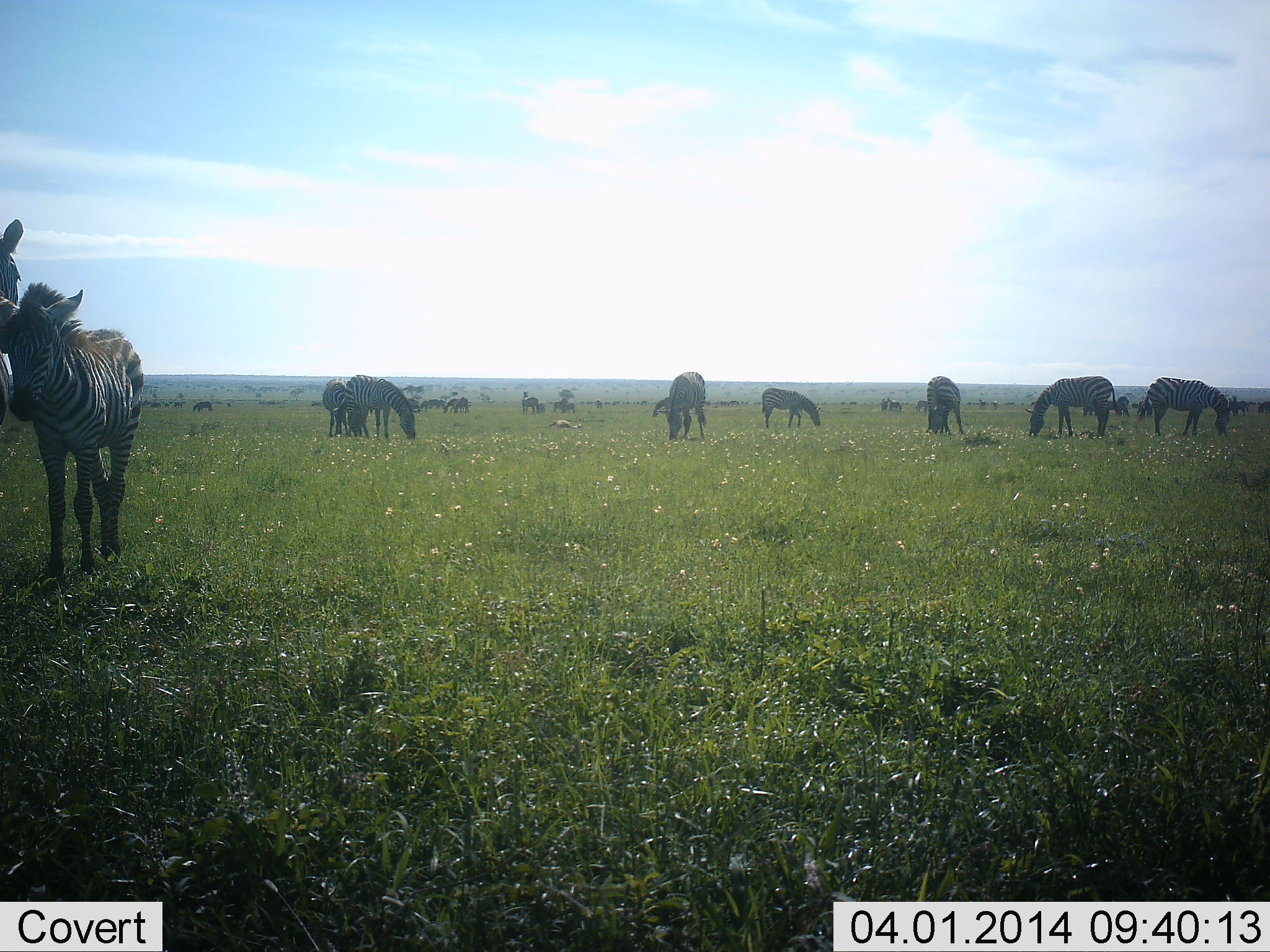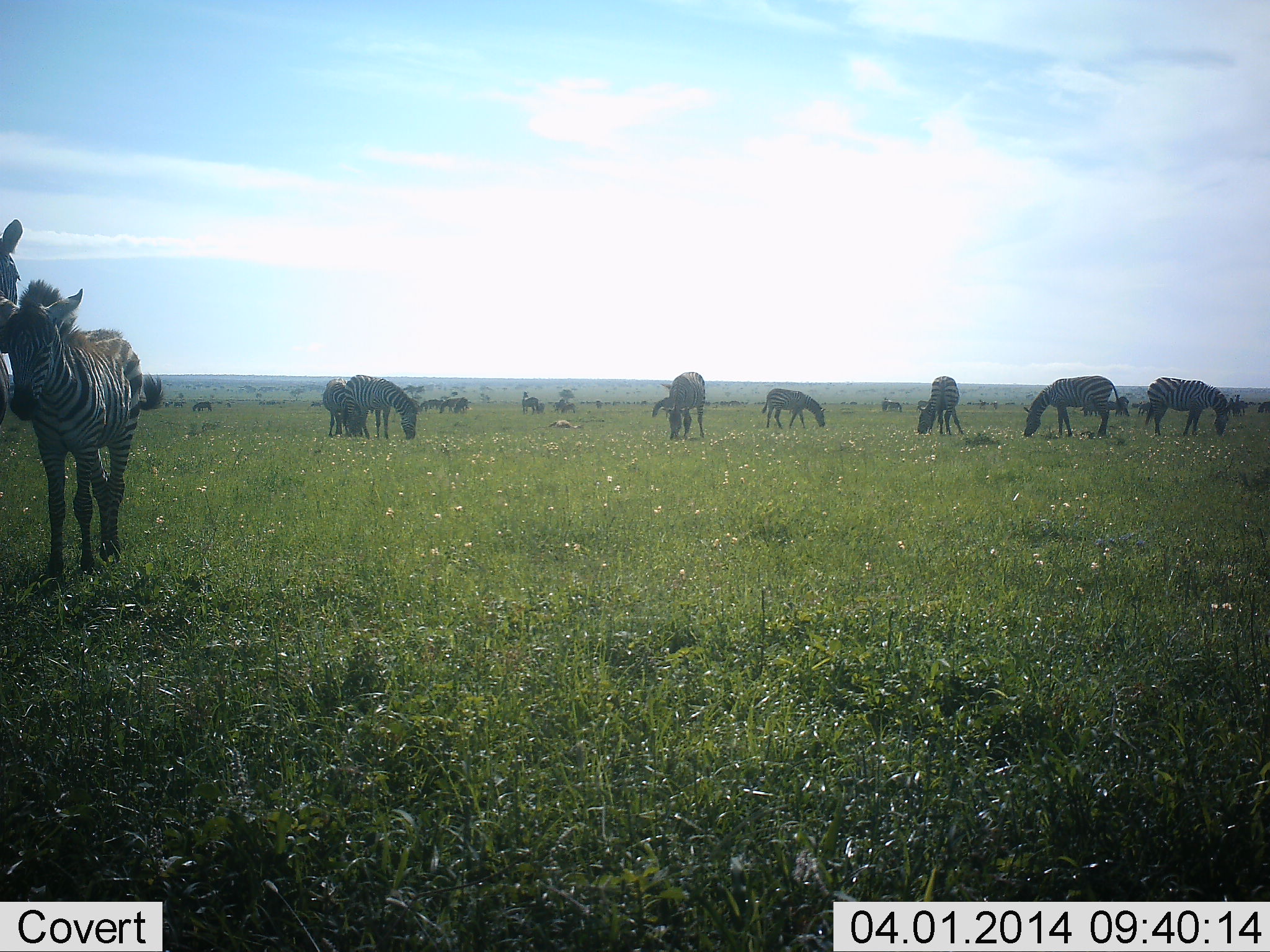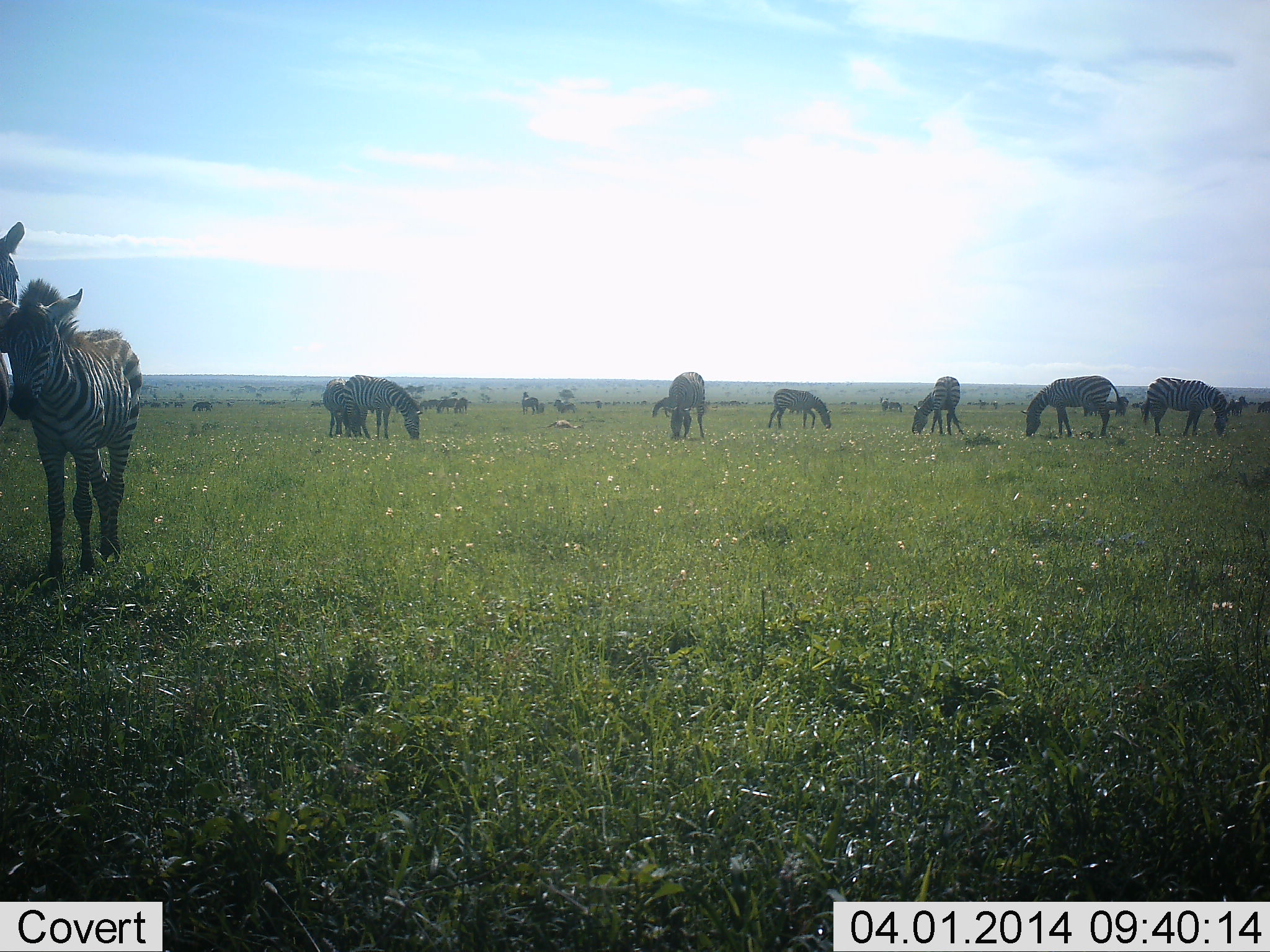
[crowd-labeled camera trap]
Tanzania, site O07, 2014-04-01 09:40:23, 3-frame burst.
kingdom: Animalia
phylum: Chordata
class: Mammalia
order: Perissodactyla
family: Equidae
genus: Equus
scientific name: Equus quagga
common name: plains zebra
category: zebra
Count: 11-50.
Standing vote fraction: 69%.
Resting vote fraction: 4%.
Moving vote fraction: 22%.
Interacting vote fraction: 9%.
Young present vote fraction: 38%.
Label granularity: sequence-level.